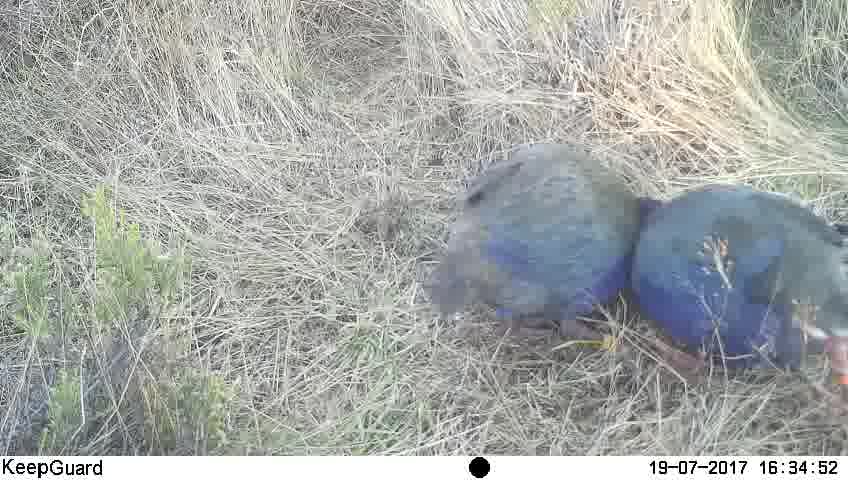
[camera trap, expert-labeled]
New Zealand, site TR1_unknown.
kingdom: Animalia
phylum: Chordata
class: Aves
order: Gruiformes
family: Rallidae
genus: Porphyrio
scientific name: Porphyrio mantelli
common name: takahe